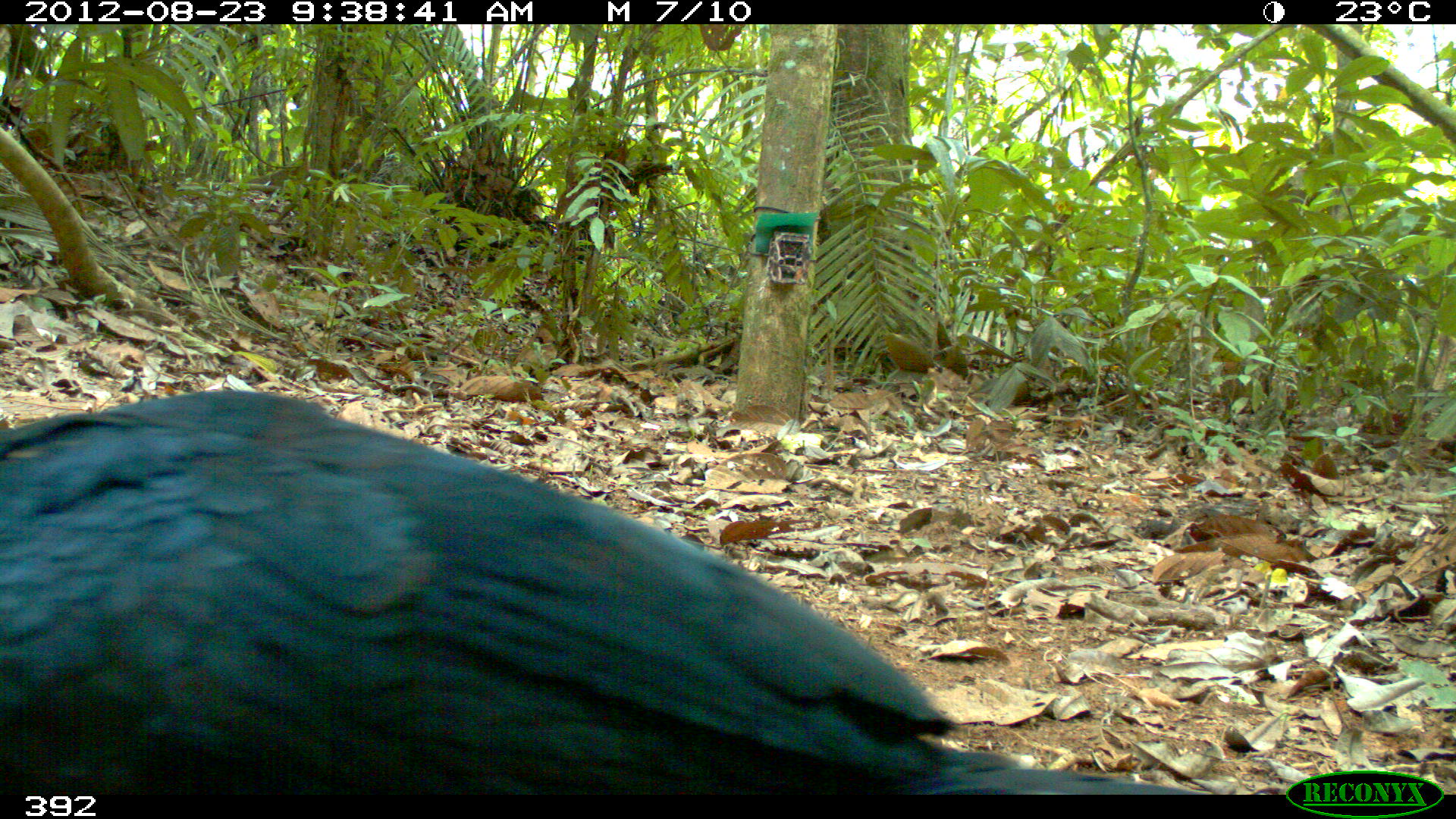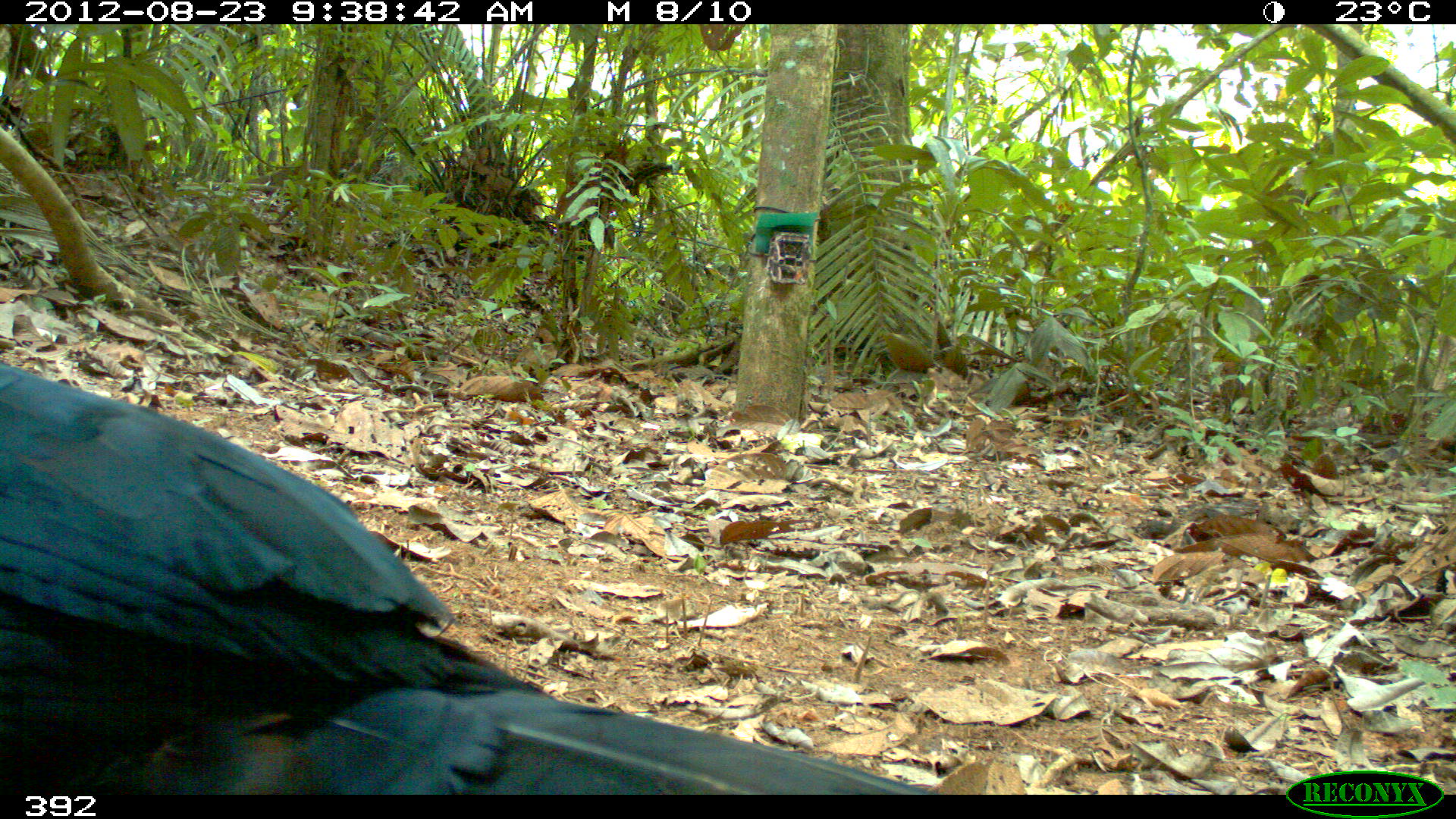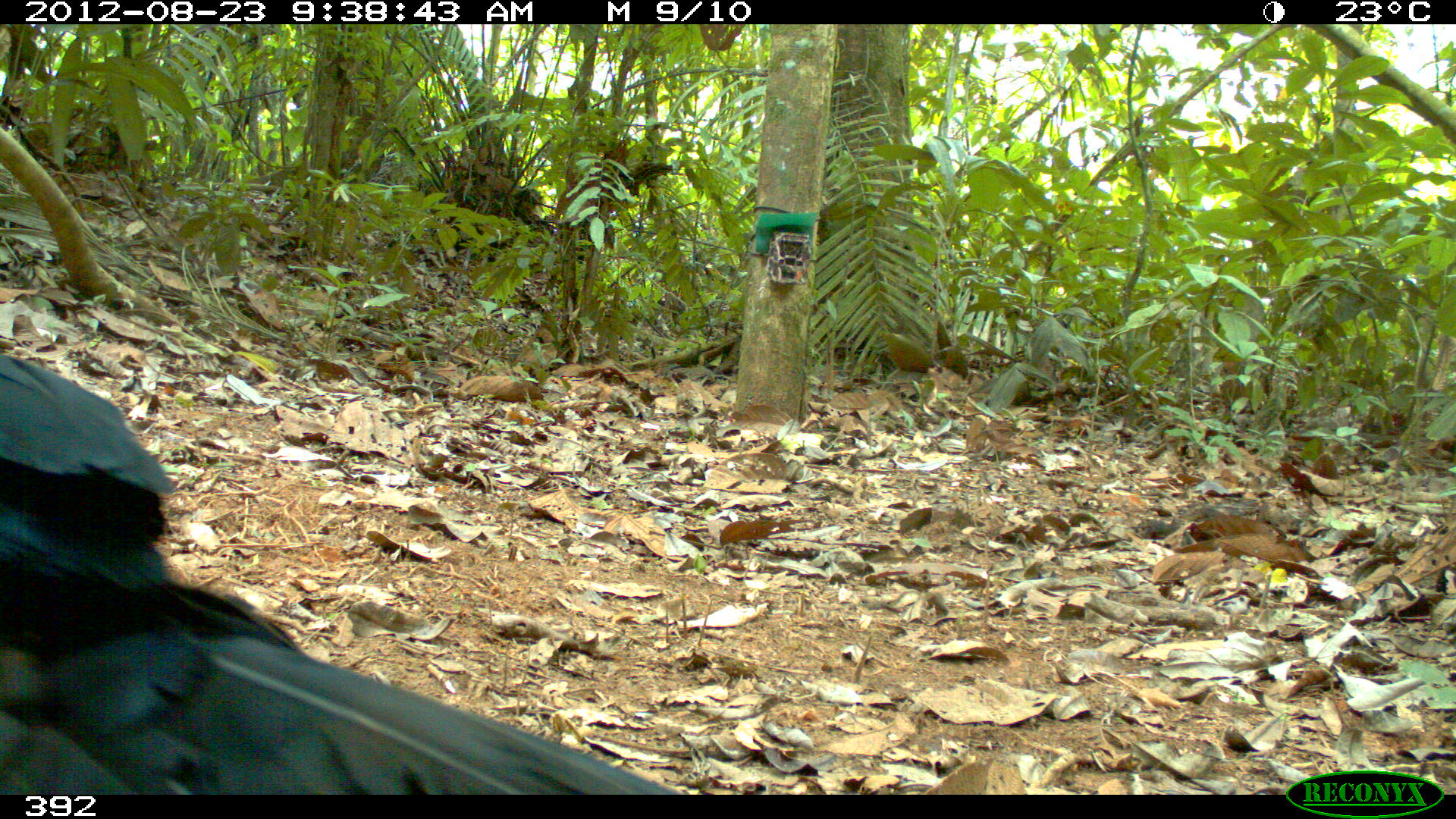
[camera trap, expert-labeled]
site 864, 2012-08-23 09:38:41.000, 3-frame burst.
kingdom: Animalia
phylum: Chordata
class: Aves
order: Galliformes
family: Cracidae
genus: Mitu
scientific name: Mitu tuberosum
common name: razor-billed curassow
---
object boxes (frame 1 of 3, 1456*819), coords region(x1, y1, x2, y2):
mitu tuberosum: region(0, 390, 1208, 791)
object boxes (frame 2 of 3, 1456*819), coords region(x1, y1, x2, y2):
mitu tuberosum: region(0, 362, 936, 792)